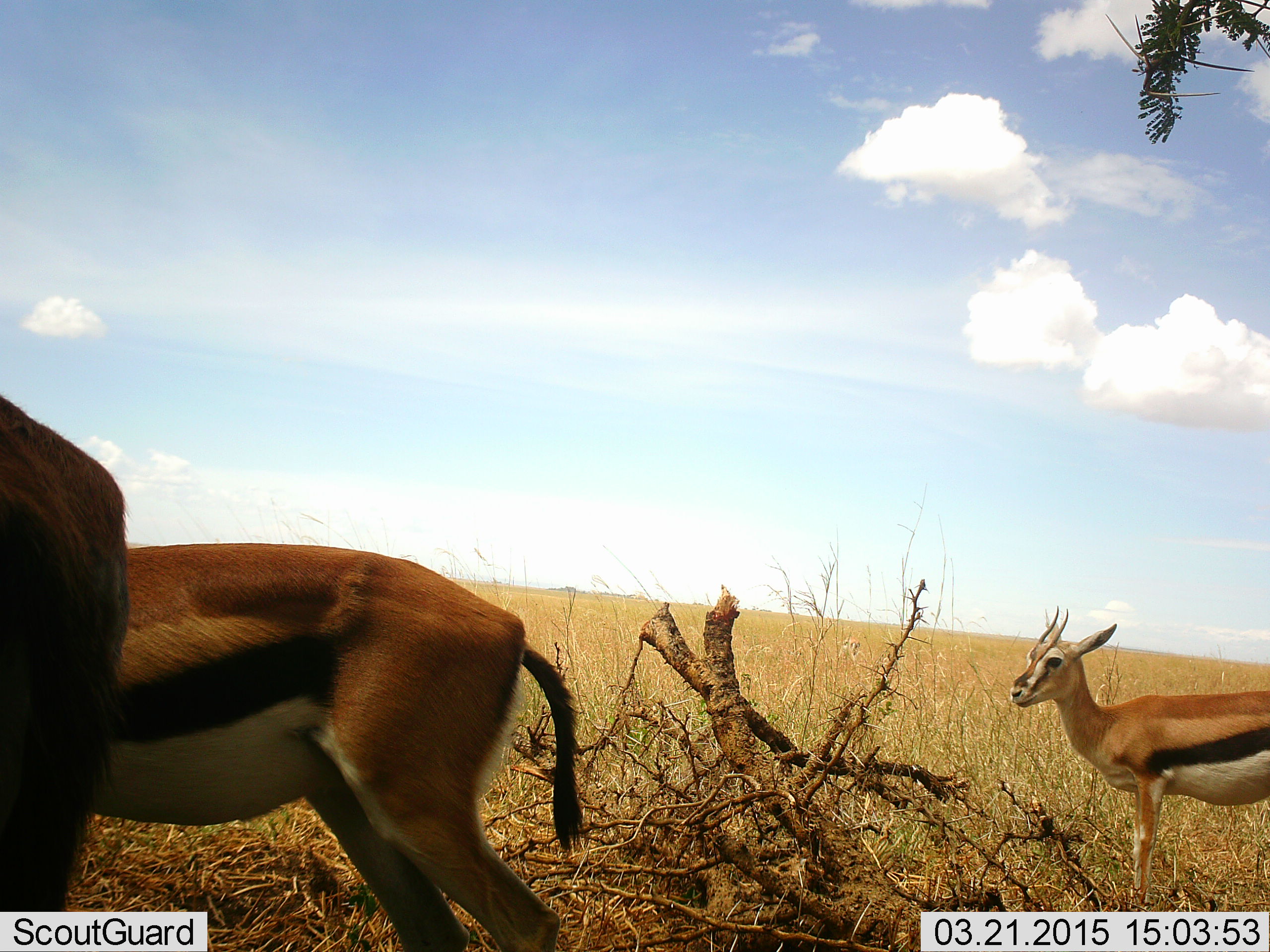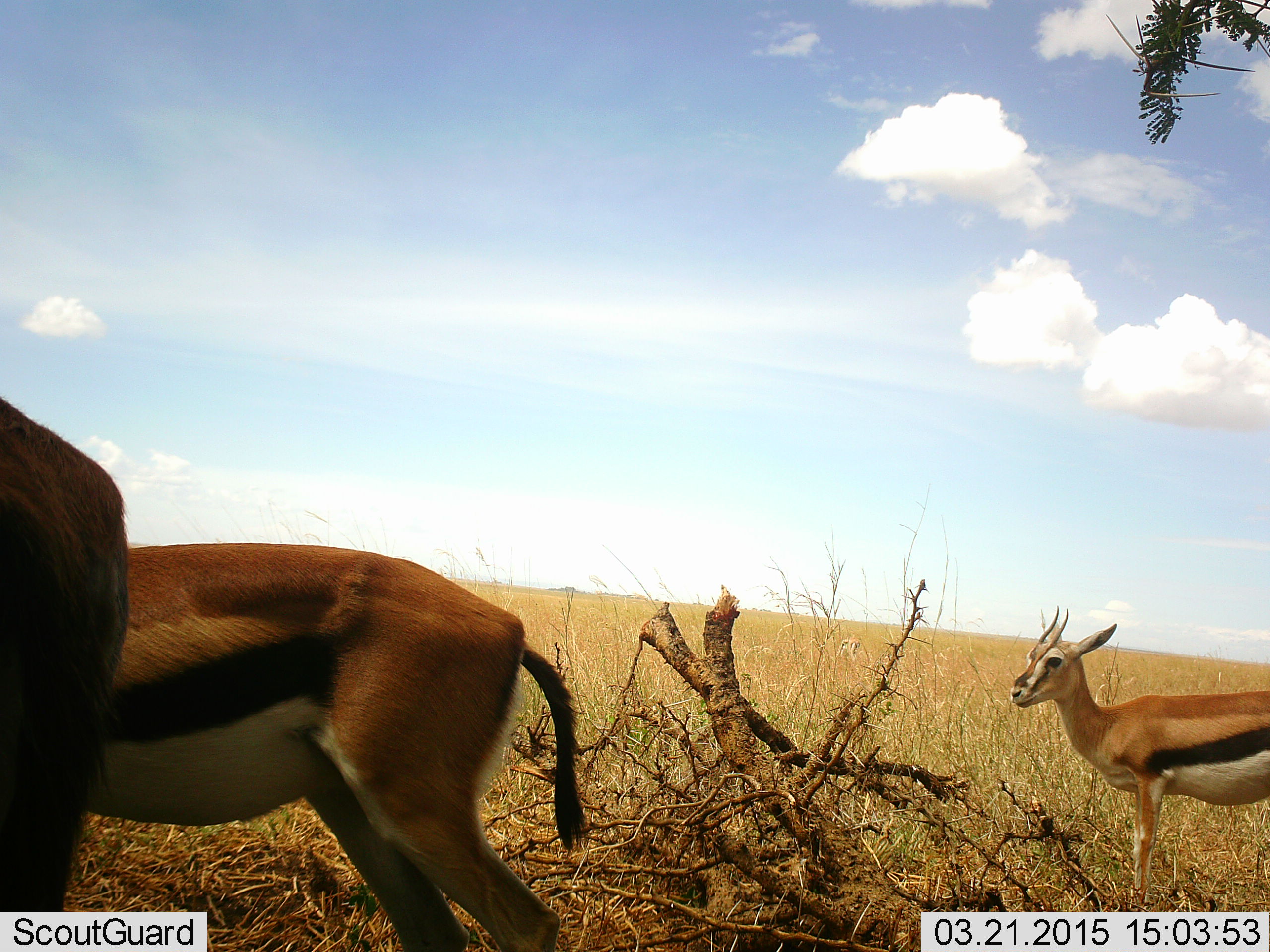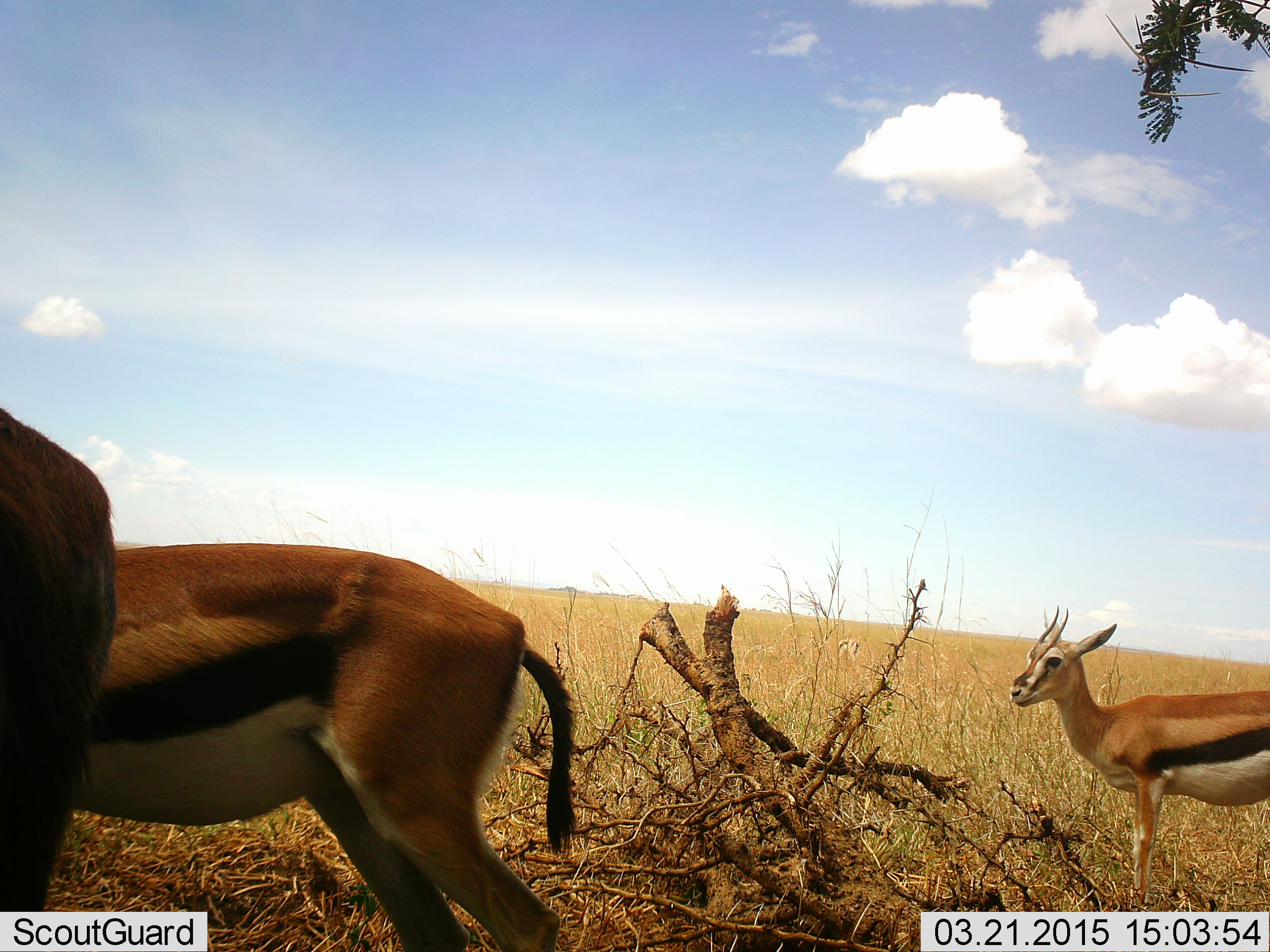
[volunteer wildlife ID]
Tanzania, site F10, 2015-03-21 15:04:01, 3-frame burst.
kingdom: Animalia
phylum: Chordata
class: Mammalia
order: Artiodactyla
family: Bovidae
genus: Eudorcas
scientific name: Eudorcas thomsonii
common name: thomson's gazelle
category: gazellethomsons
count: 3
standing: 100%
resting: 10%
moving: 0%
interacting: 0%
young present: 10%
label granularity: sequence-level